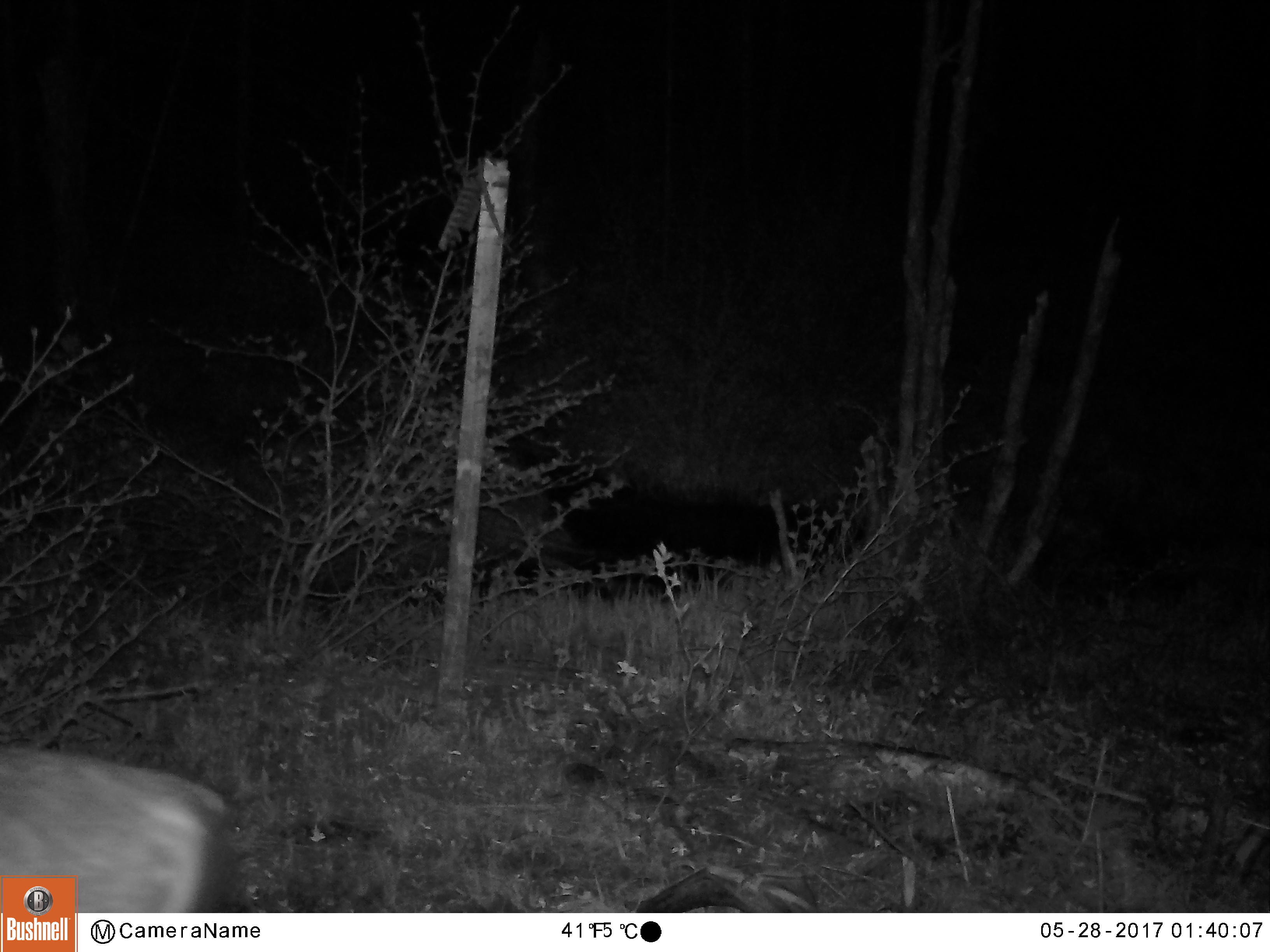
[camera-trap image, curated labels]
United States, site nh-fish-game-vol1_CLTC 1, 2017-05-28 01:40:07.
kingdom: Animalia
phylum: Chordata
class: Mammalia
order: Artiodactyla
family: Cervidae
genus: Odocoileus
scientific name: Odocoileus virginianus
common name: white-tailed deer